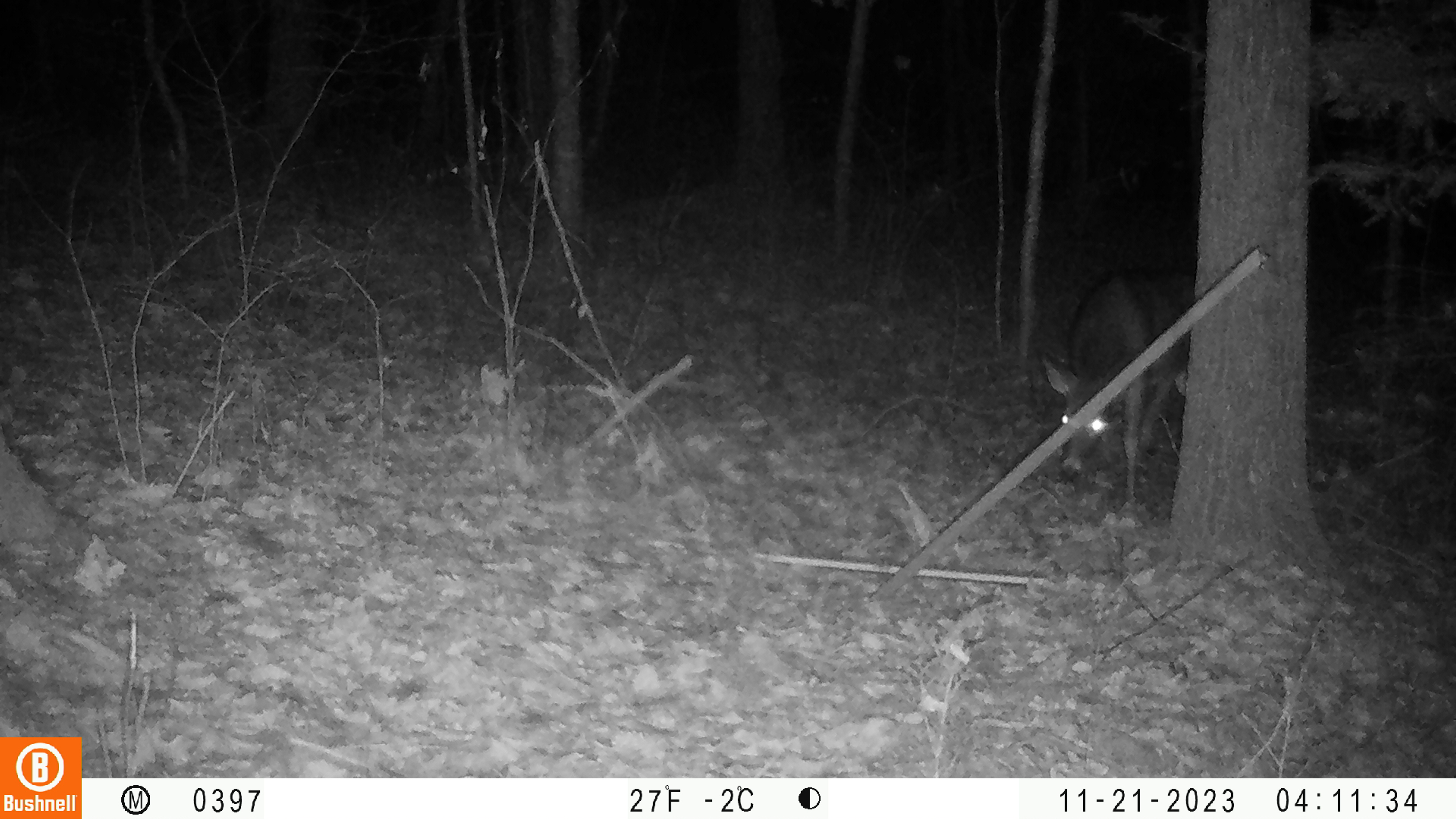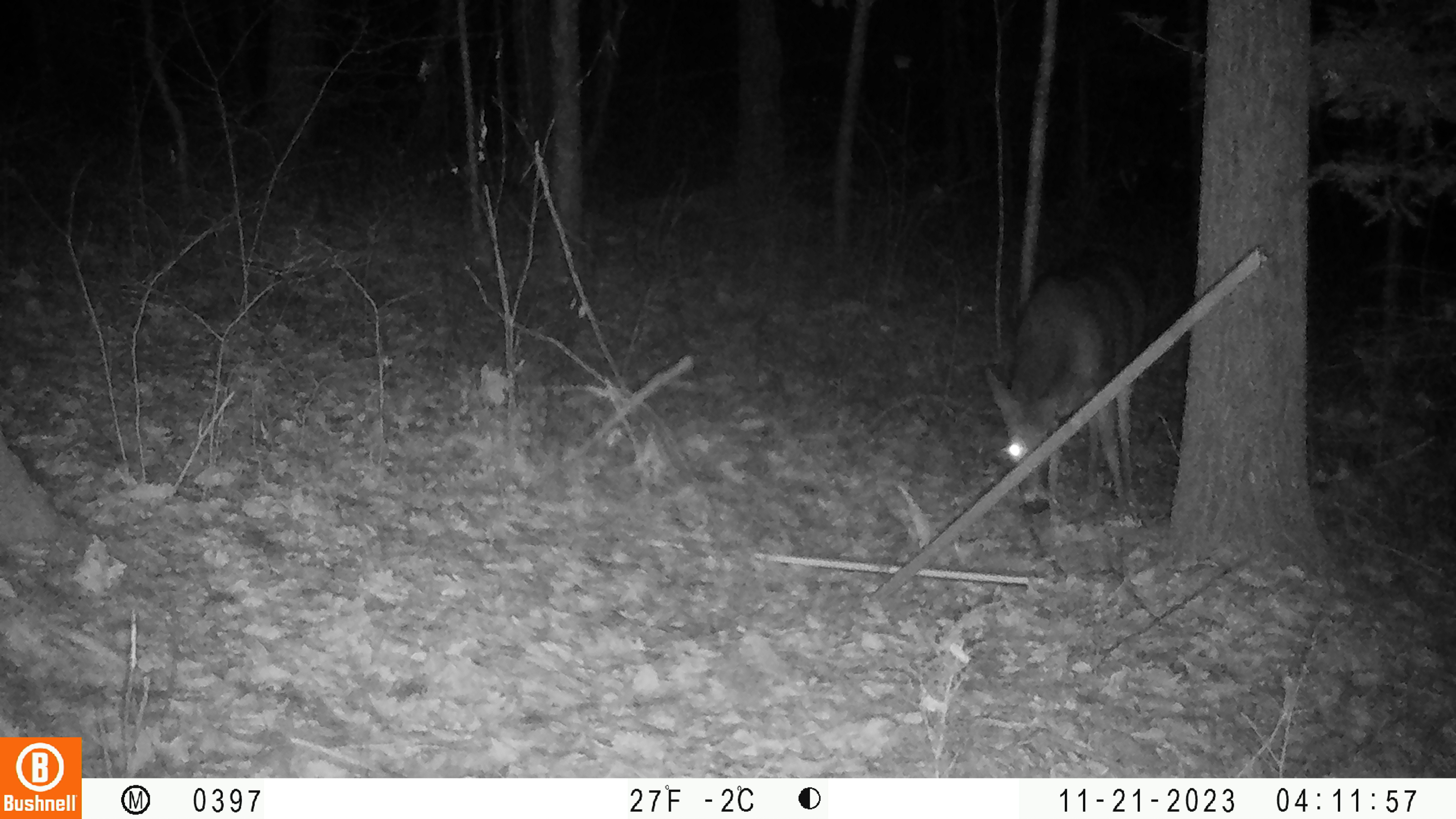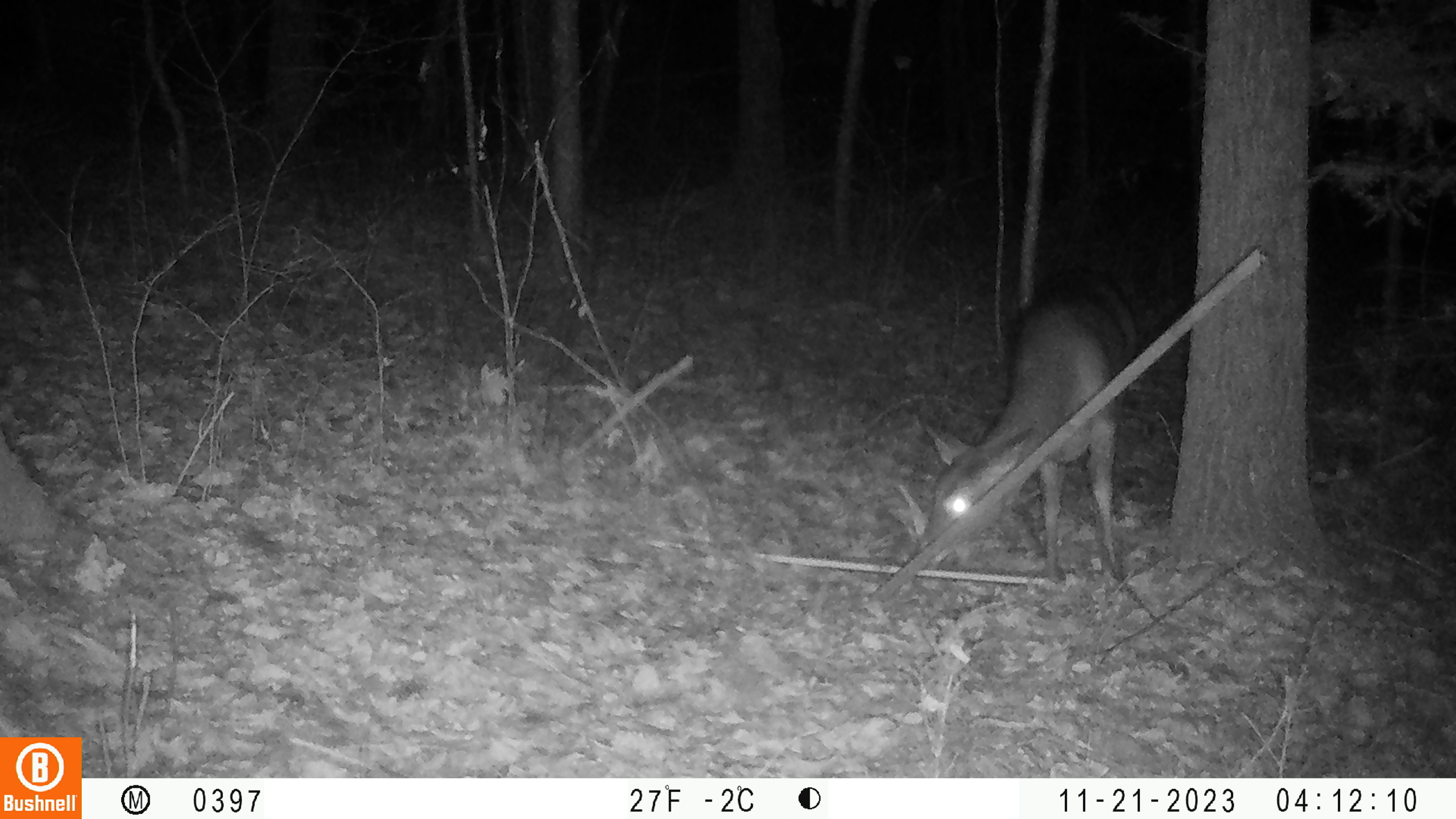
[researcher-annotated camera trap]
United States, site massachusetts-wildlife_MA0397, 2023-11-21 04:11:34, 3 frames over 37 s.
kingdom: Animalia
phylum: Chordata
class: Mammalia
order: Artiodactyla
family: Cervidae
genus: Odocoileus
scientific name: Odocoileus virginianus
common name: white-tailed deer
White-tailed deer (Odocoileus virginianus).